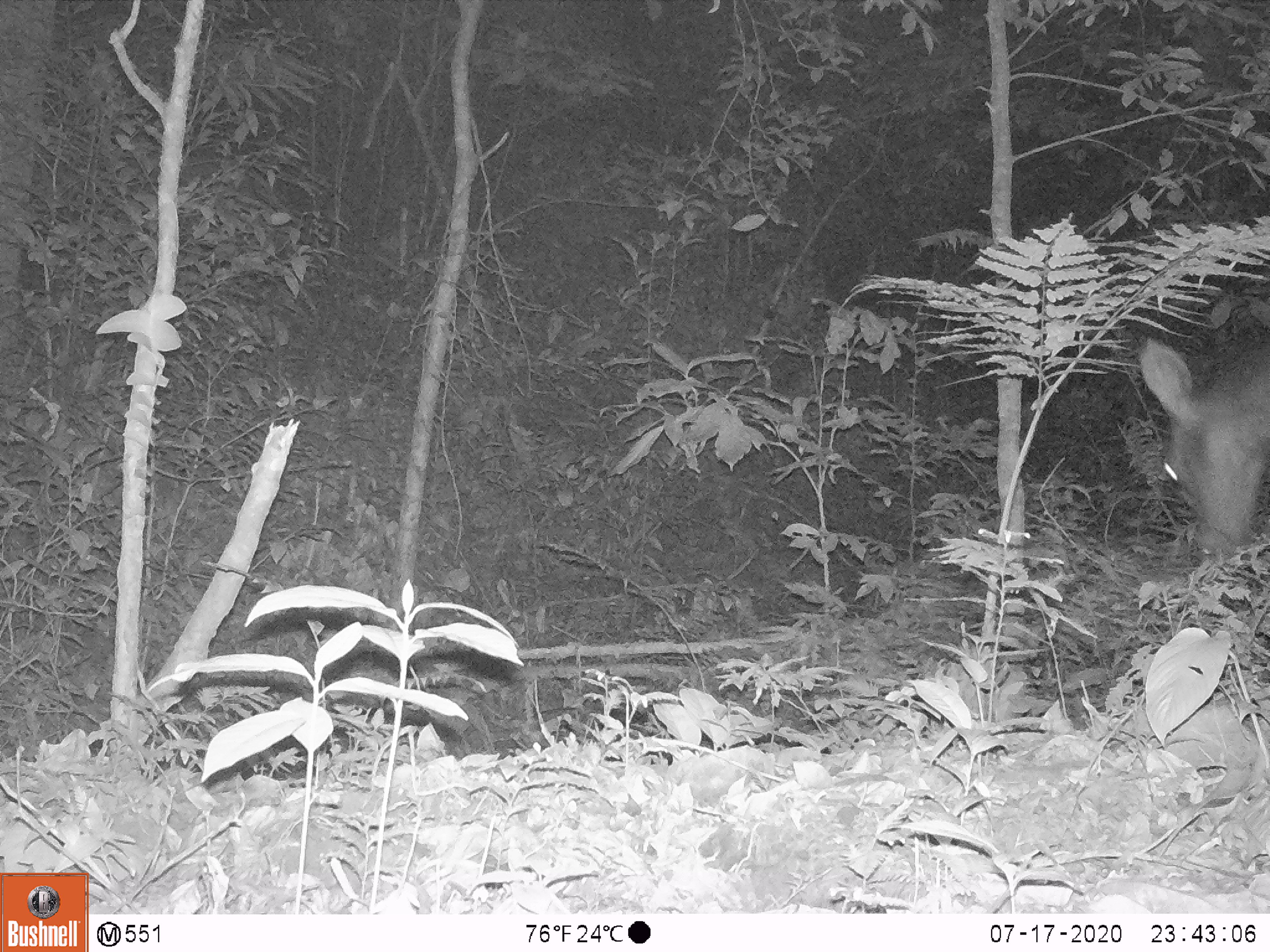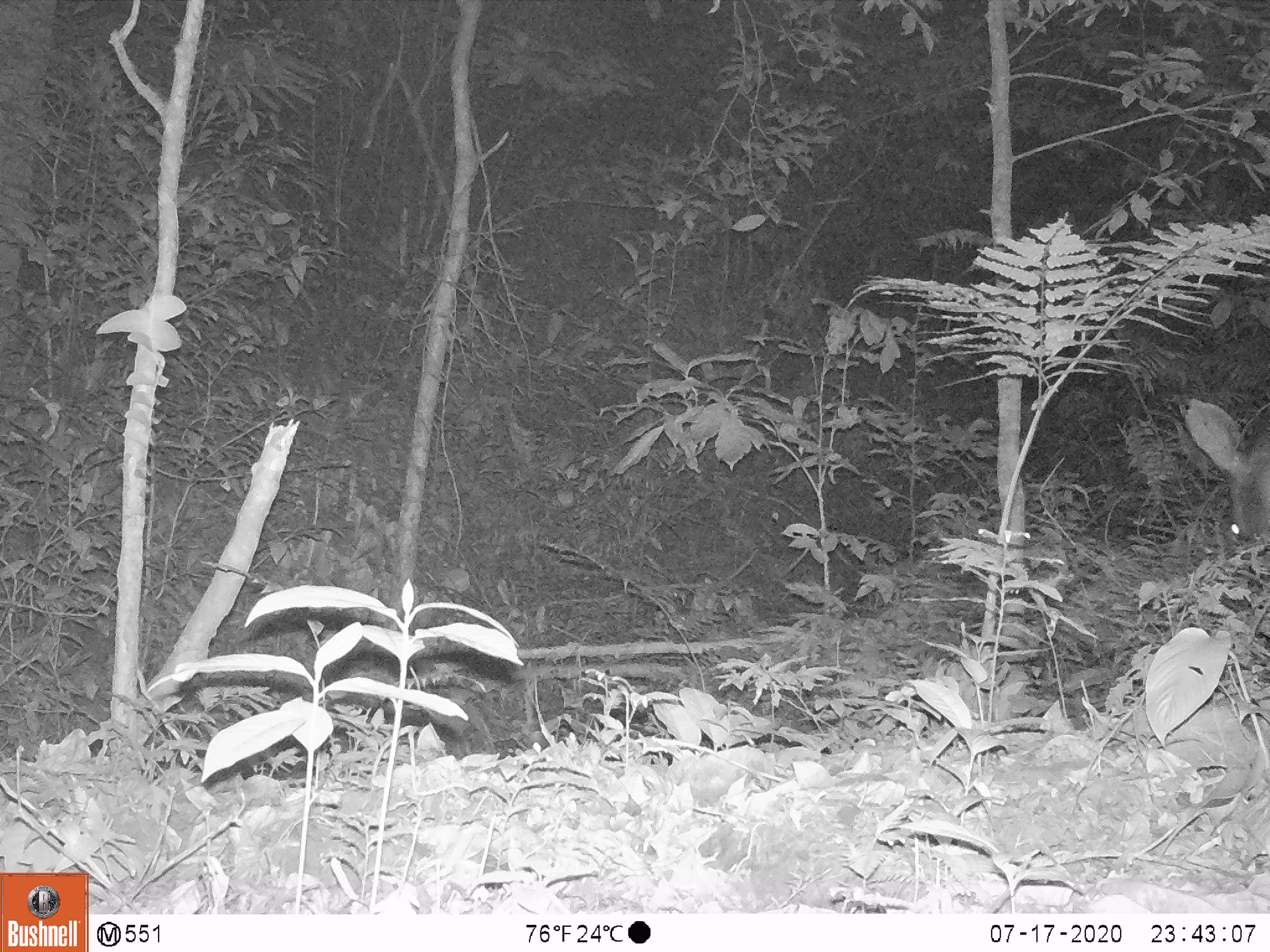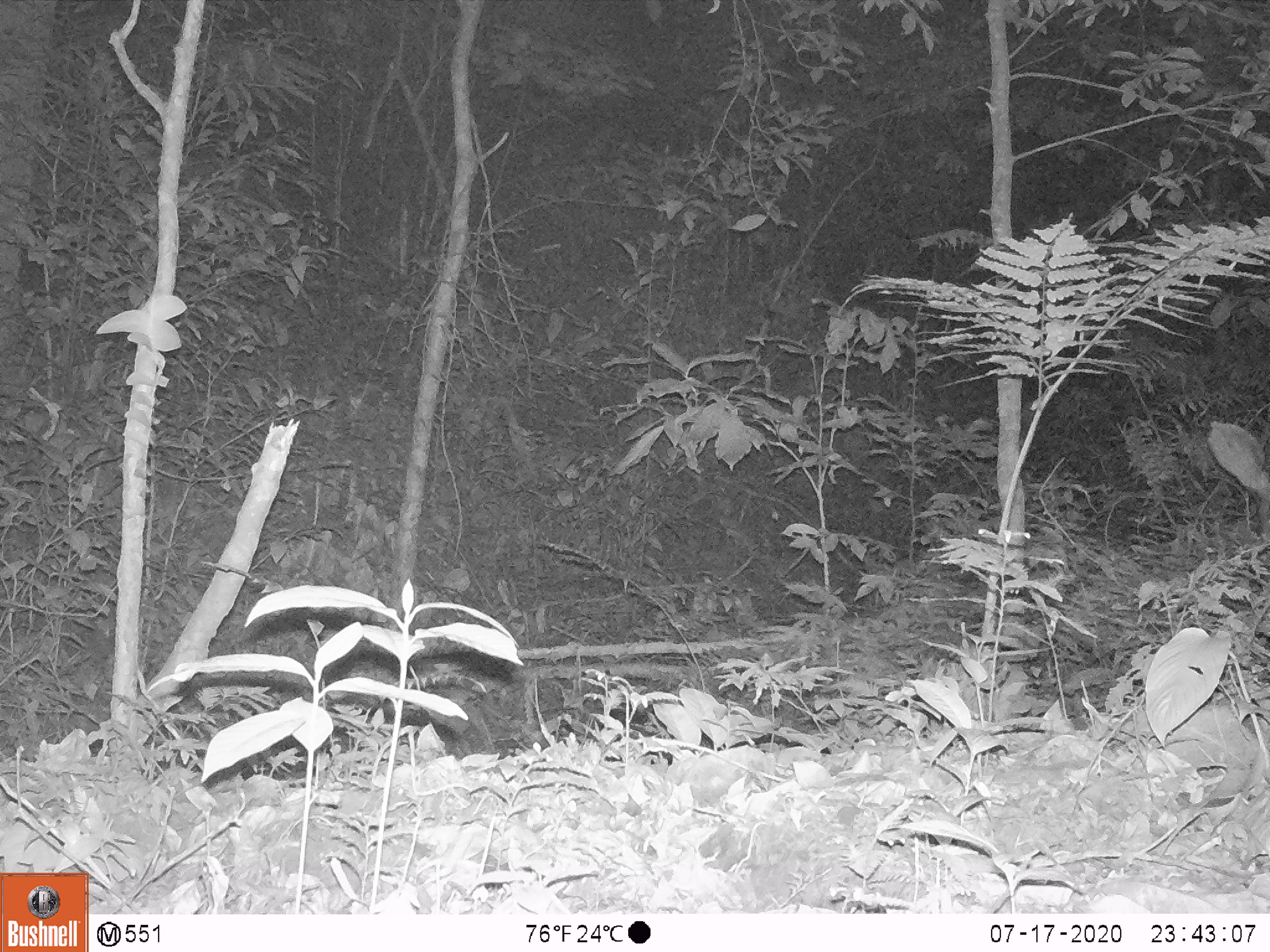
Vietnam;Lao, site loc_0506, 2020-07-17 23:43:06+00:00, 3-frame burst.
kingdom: Animalia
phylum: Chordata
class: Mammalia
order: Artiodactyla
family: Cervidae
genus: Rusa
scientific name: Rusa unicolor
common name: sambar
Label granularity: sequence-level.